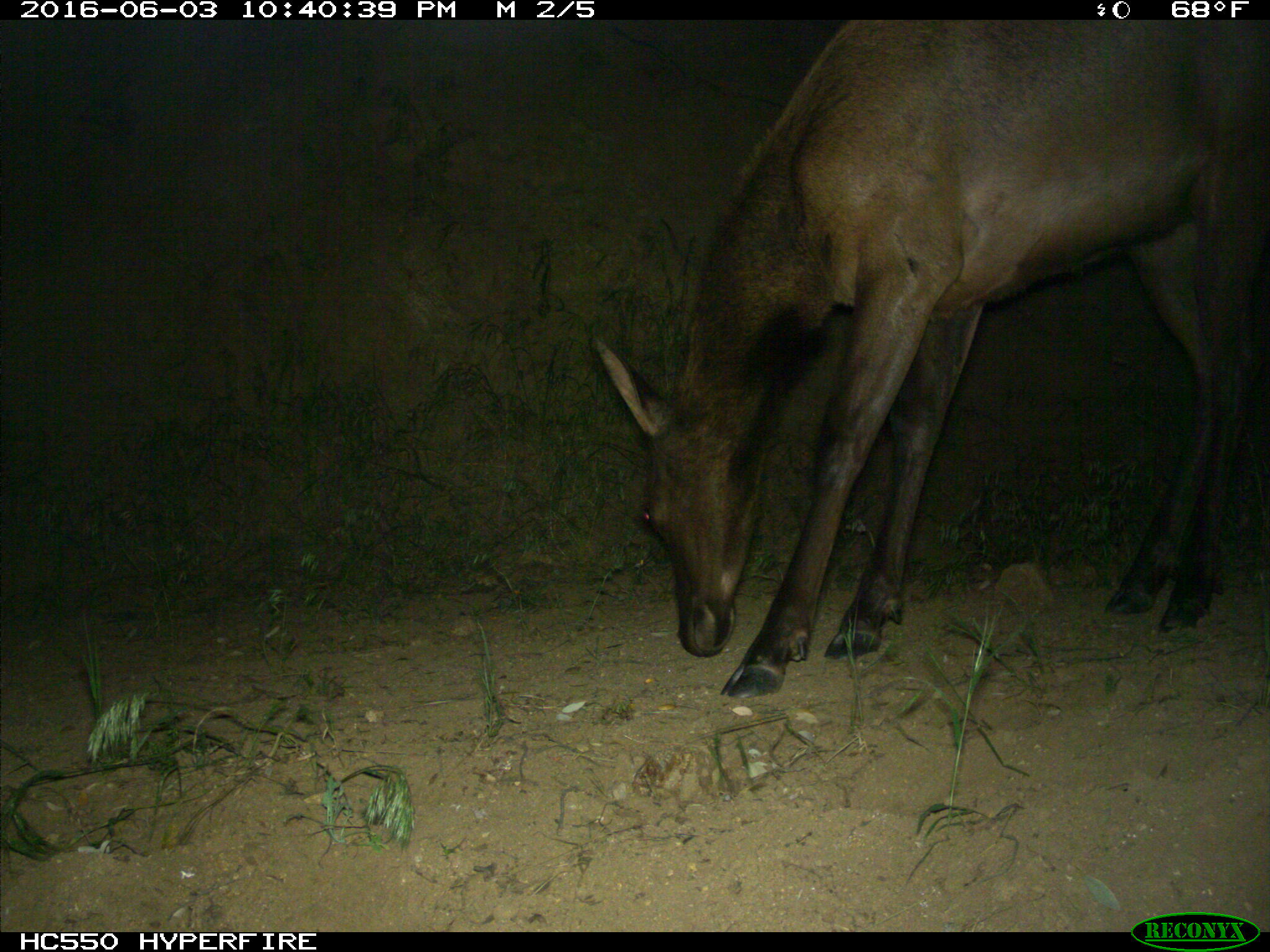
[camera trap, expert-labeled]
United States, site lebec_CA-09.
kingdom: Animalia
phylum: Chordata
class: Mammalia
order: Artiodactyla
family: Cervidae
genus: Cervus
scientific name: Cervus canadensis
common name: elk